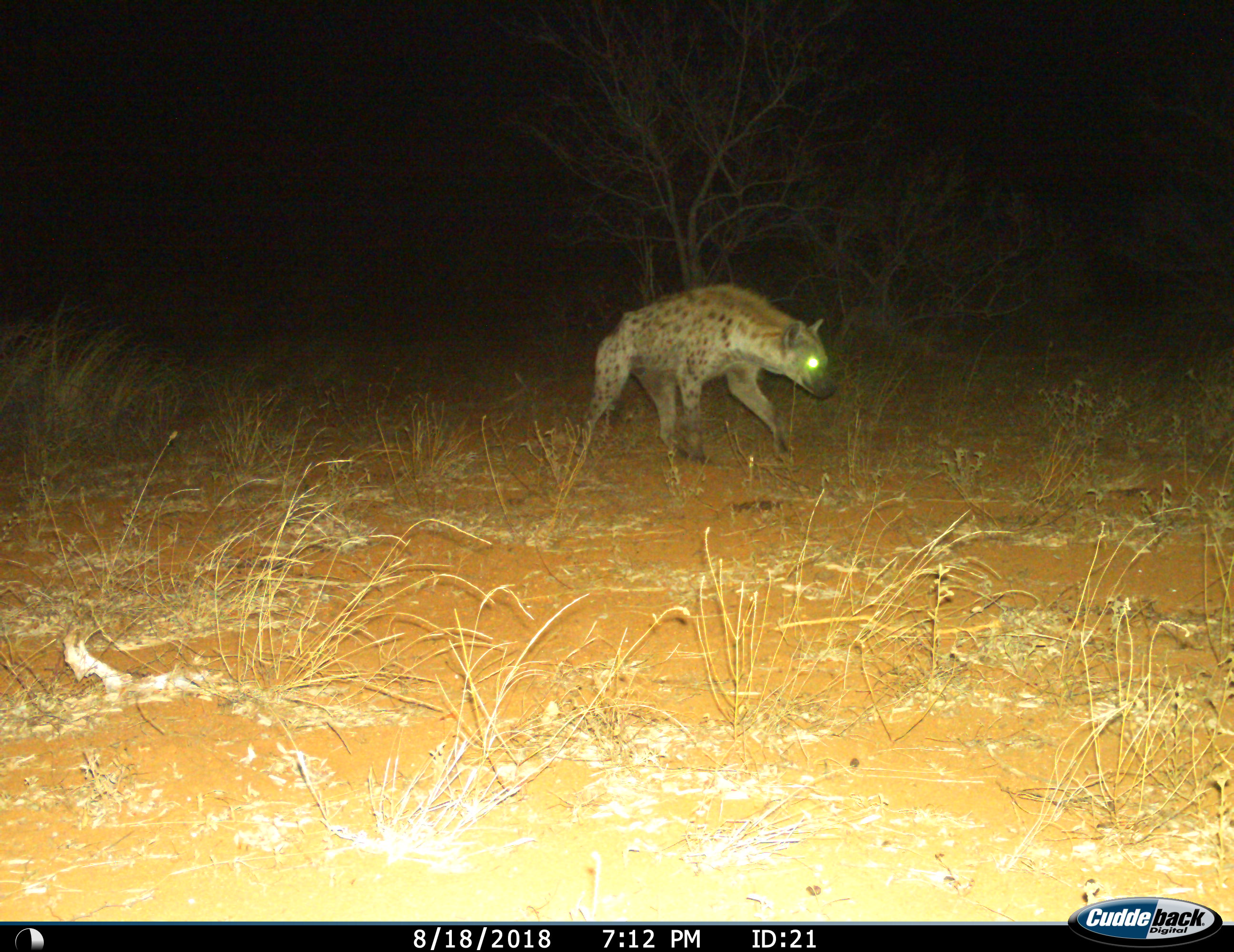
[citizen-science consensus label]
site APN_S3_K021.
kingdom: Animalia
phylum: Chordata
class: Mammalia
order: Carnivora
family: Hyaenidae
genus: Crocuta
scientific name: Crocuta crocuta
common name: spotted hyena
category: hyenaspotted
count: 1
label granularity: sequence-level